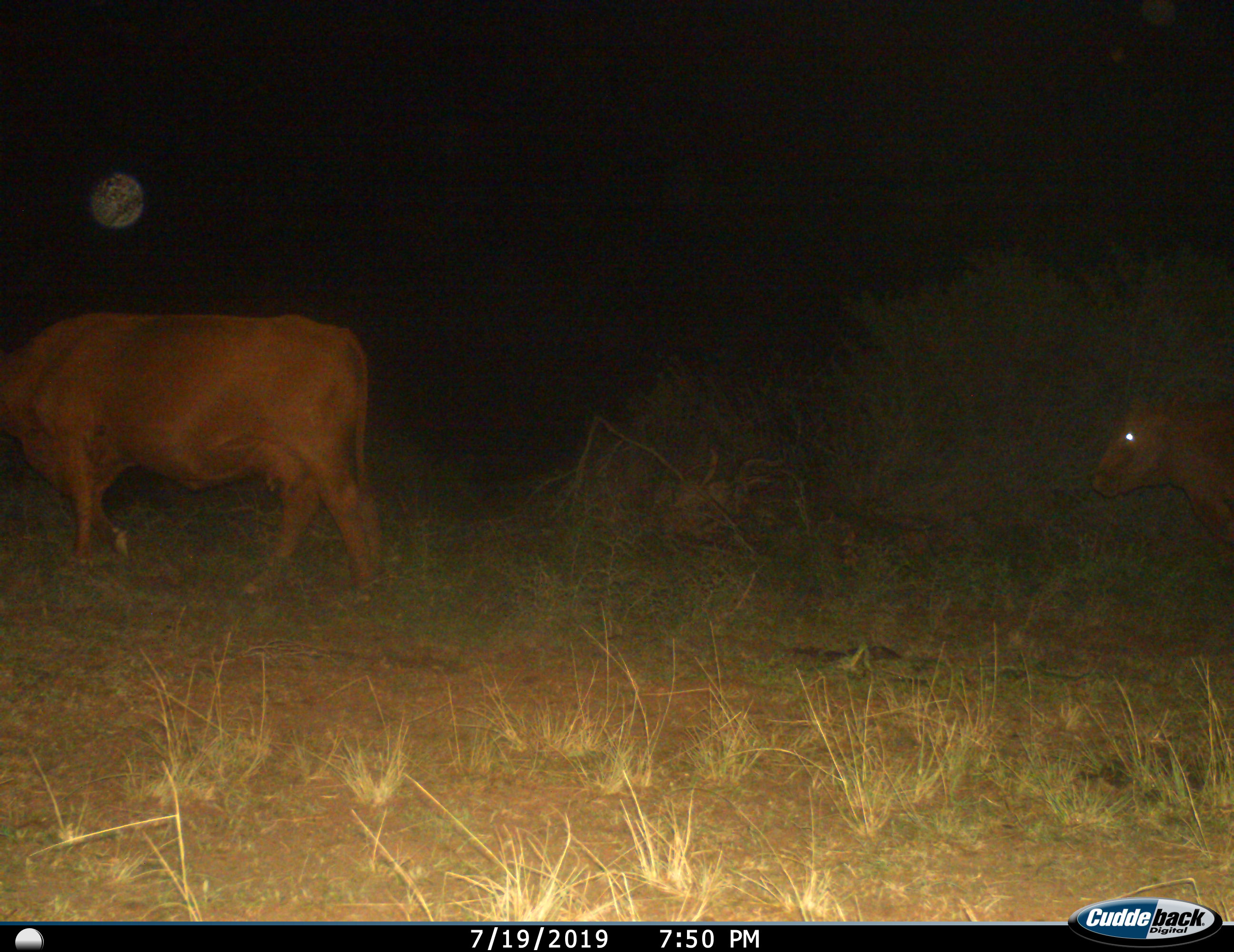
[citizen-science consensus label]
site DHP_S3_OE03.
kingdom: Animalia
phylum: Chordata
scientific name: Vertebrata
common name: domestic animal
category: domesticanimal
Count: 2.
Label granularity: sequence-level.